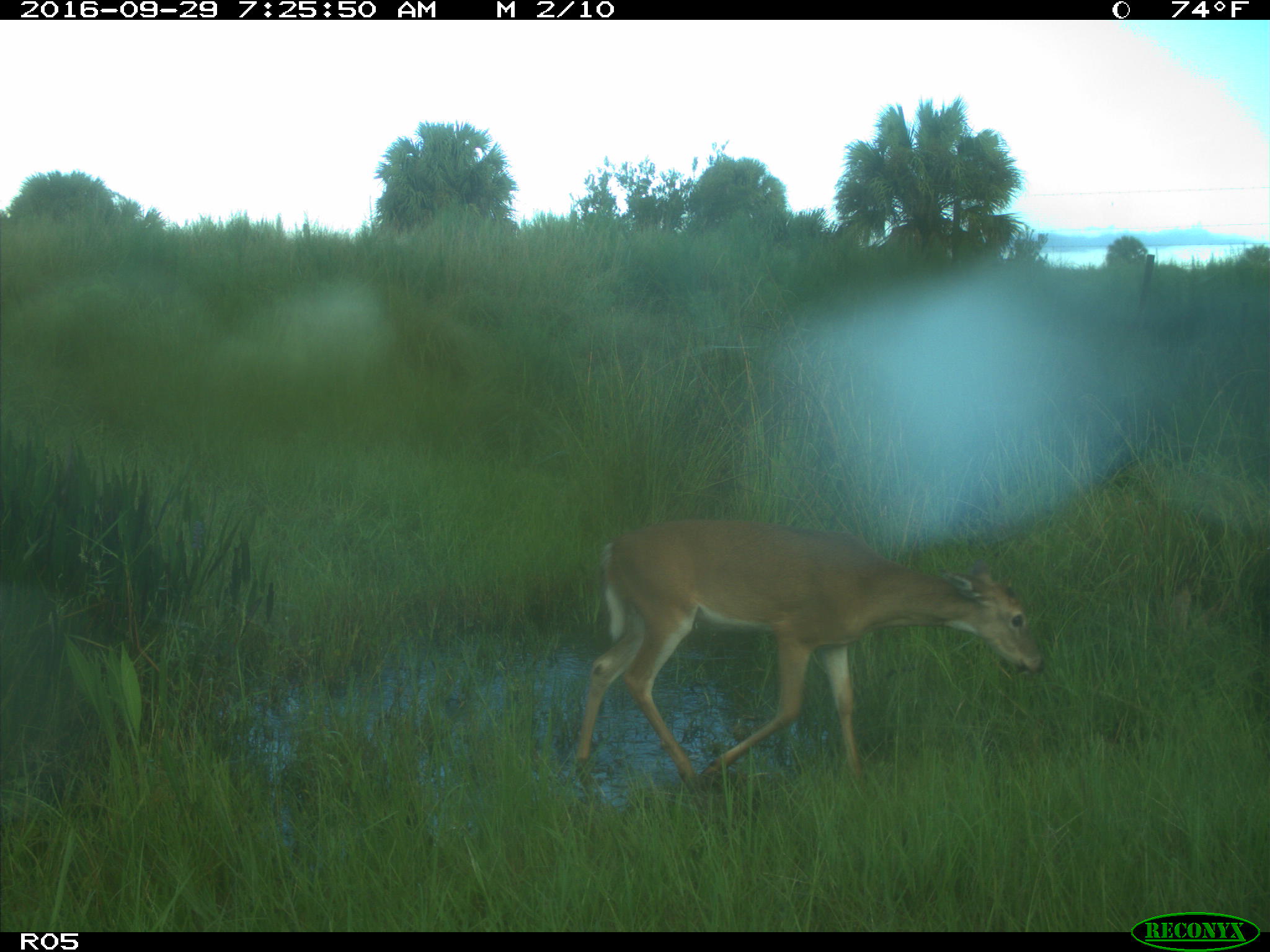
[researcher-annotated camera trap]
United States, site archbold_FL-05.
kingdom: Animalia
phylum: Chordata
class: Mammalia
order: Artiodactyla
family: Cervidae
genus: Odocoileus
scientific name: Odocoileus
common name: deer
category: unidentified deer